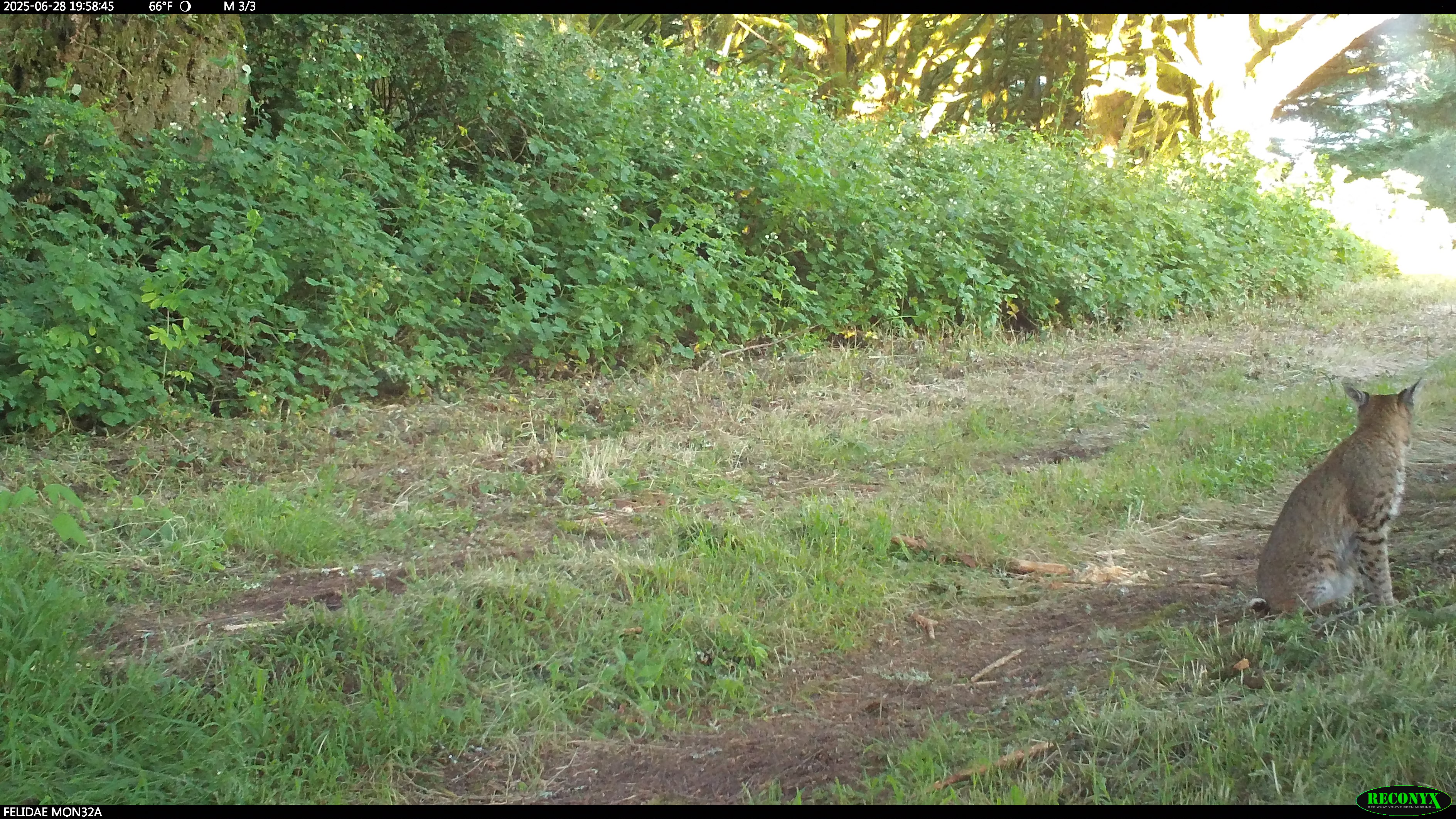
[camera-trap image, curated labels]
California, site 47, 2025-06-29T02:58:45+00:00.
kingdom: Animalia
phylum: Chordata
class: Mammalia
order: Carnivora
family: Felidae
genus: Lynx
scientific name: Lynx rufus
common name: bobcat